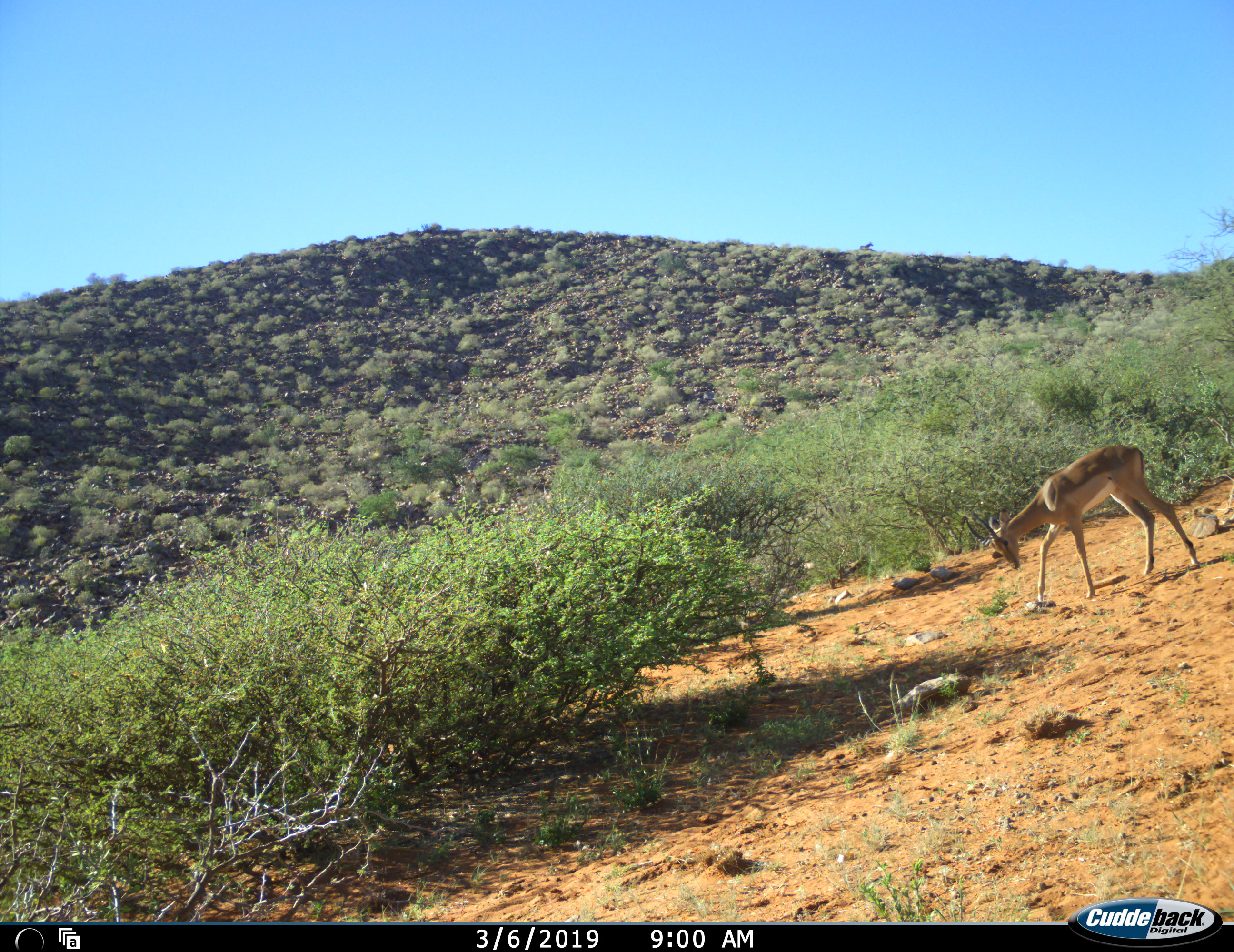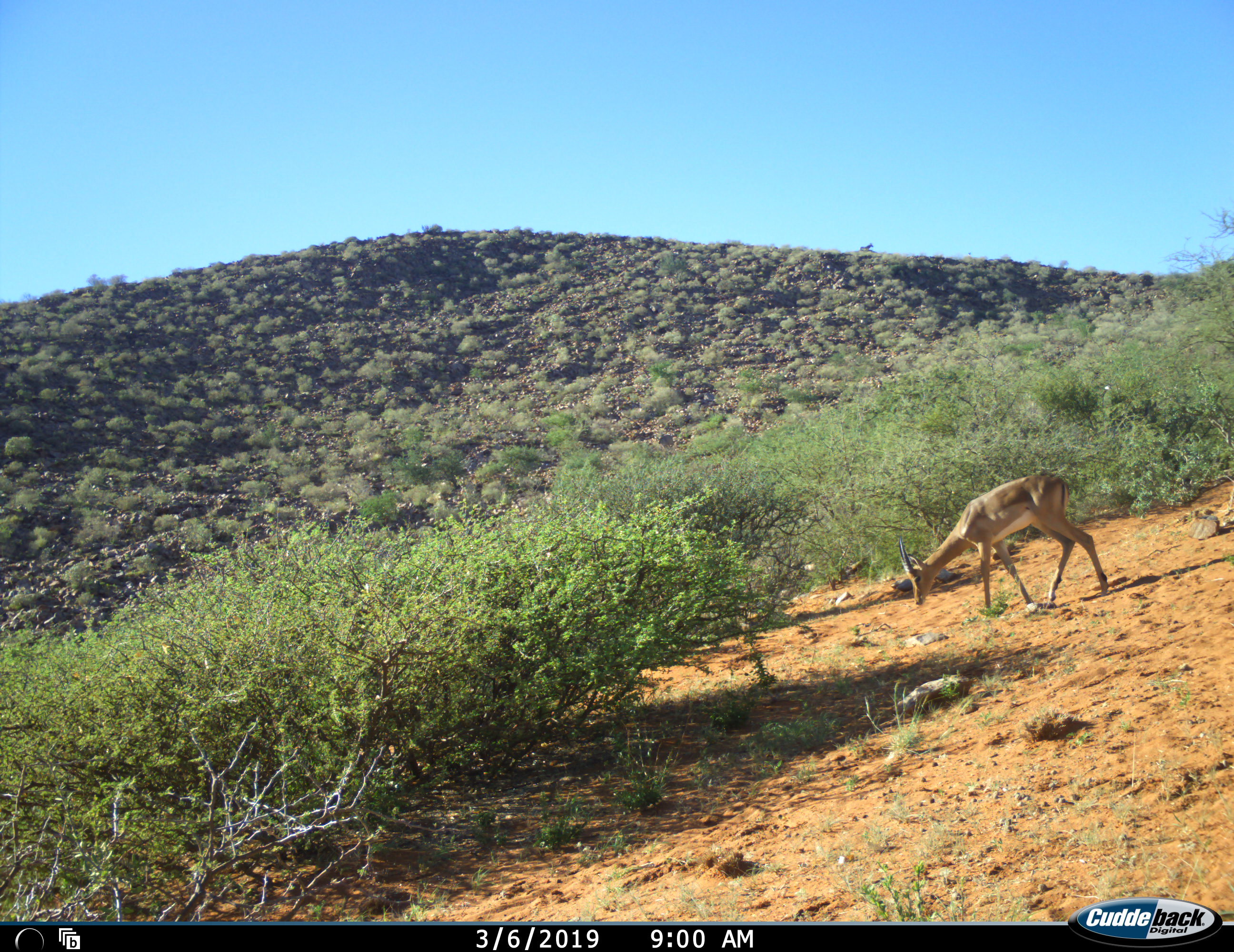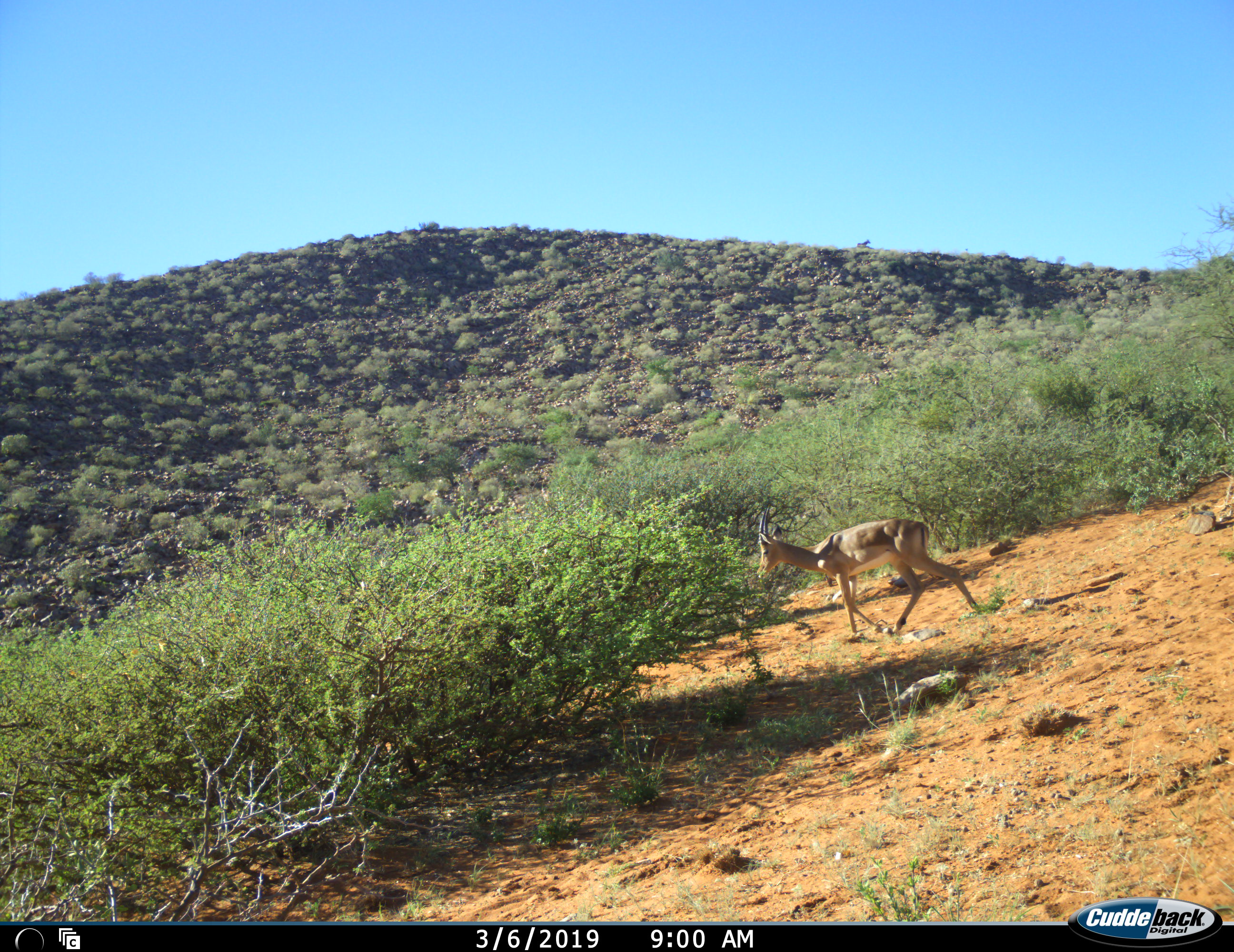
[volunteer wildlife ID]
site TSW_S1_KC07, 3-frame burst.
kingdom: Animalia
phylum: Chordata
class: Mammalia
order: Artiodactyla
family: Bovidae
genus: Aepyceros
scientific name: Aepyceros melampus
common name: impala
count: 1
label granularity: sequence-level